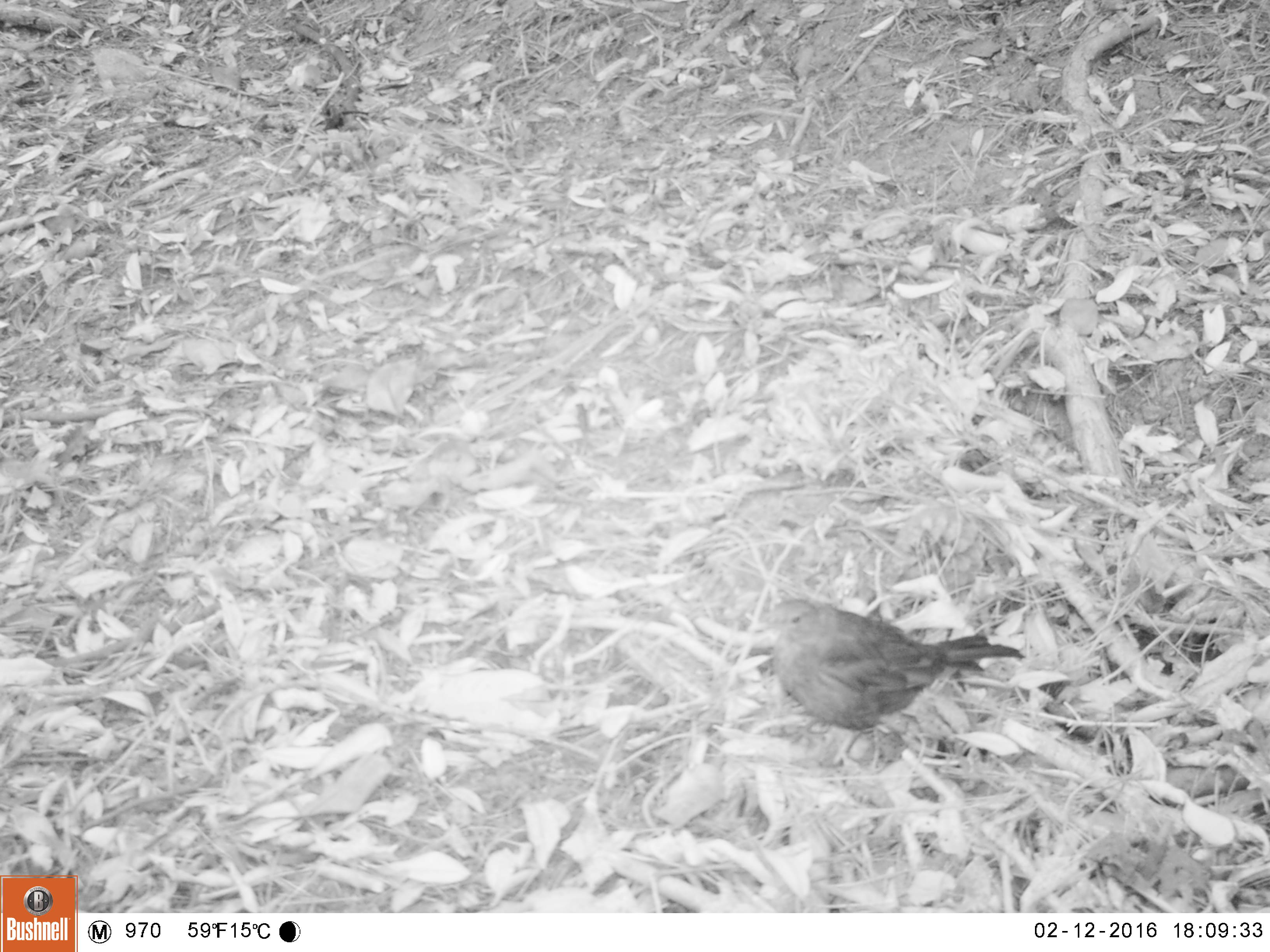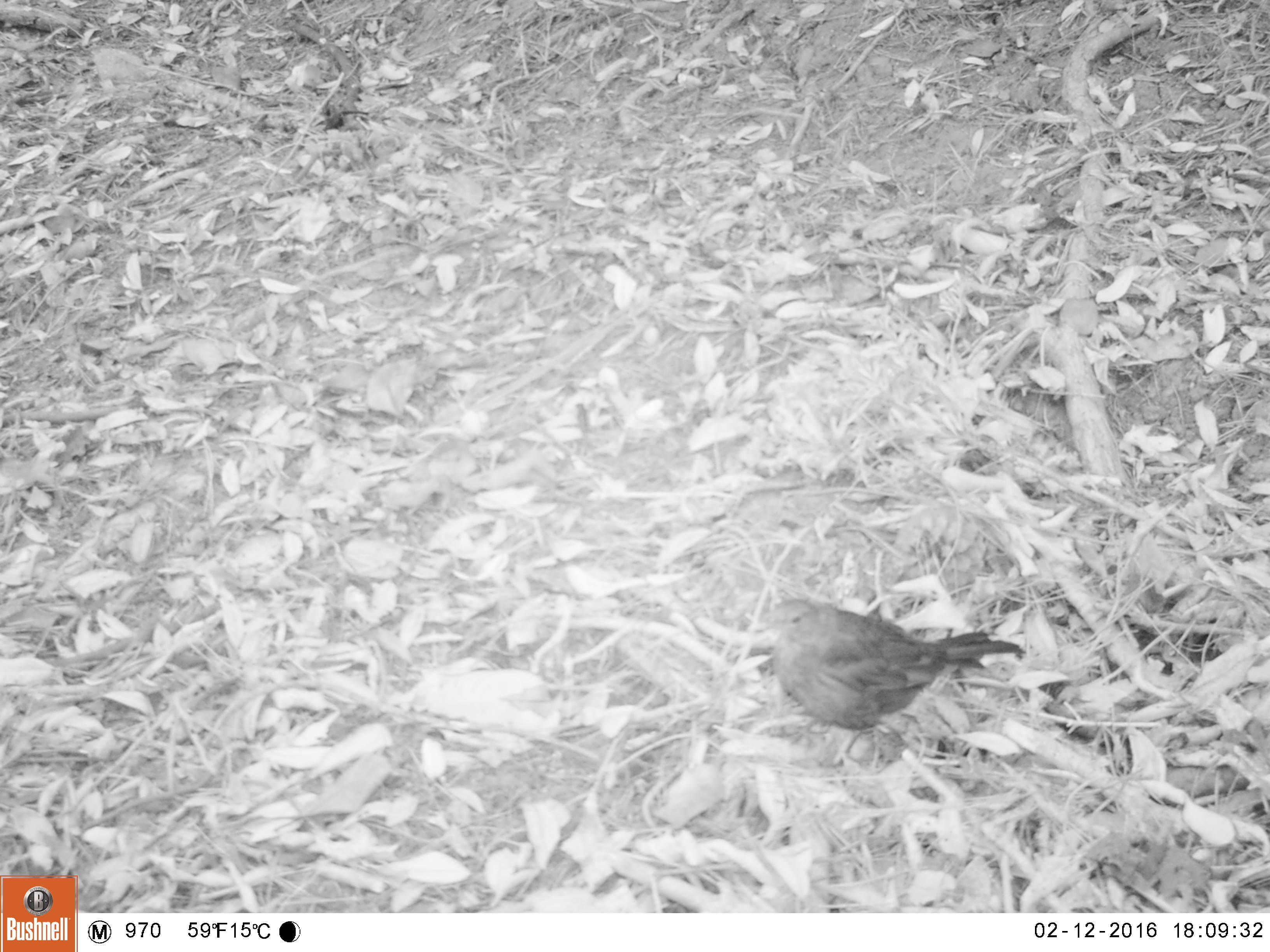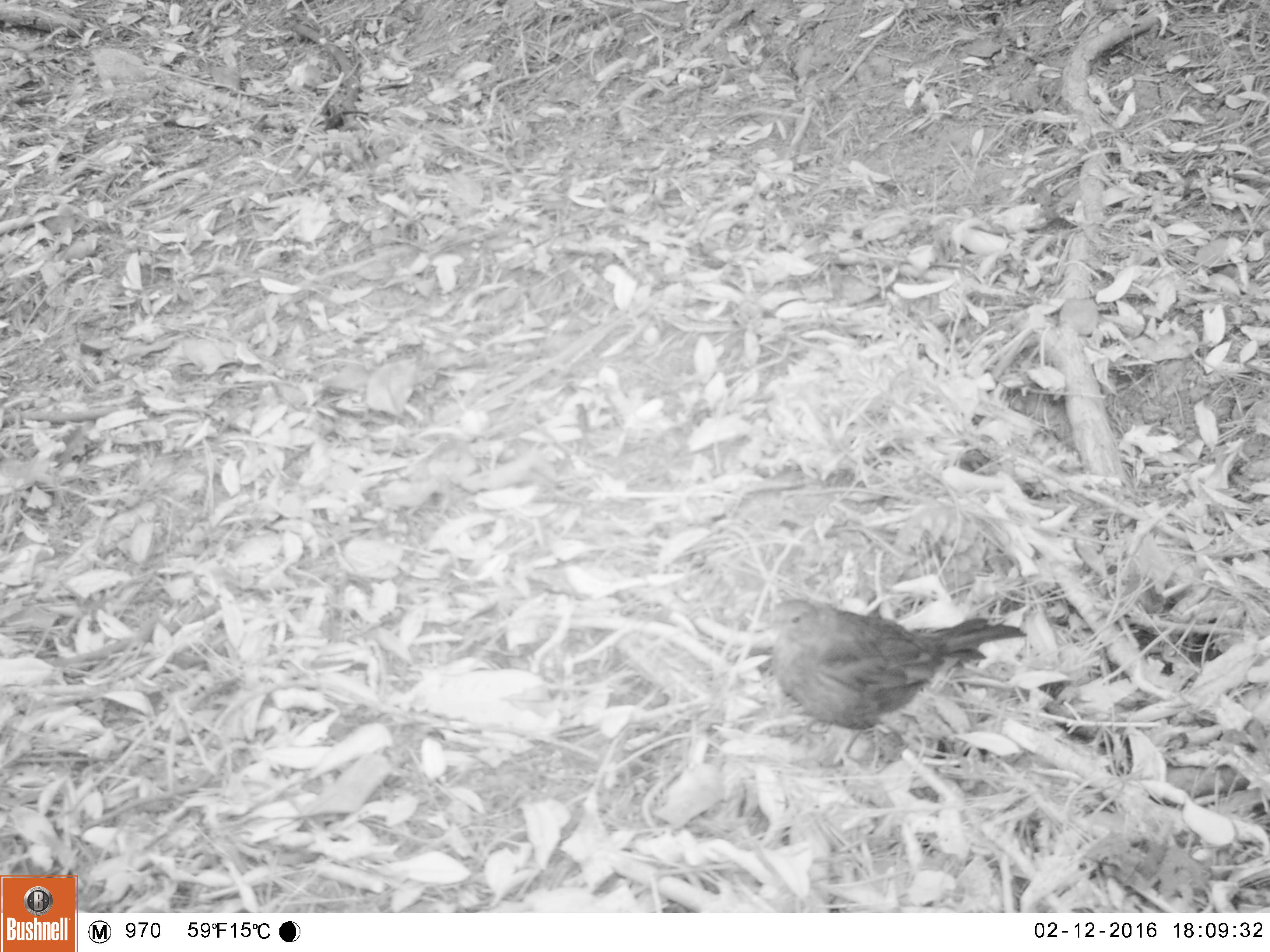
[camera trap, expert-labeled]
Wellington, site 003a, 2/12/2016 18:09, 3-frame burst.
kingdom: Animalia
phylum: Chordata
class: Aves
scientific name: Aves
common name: bird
Bird (Aves).